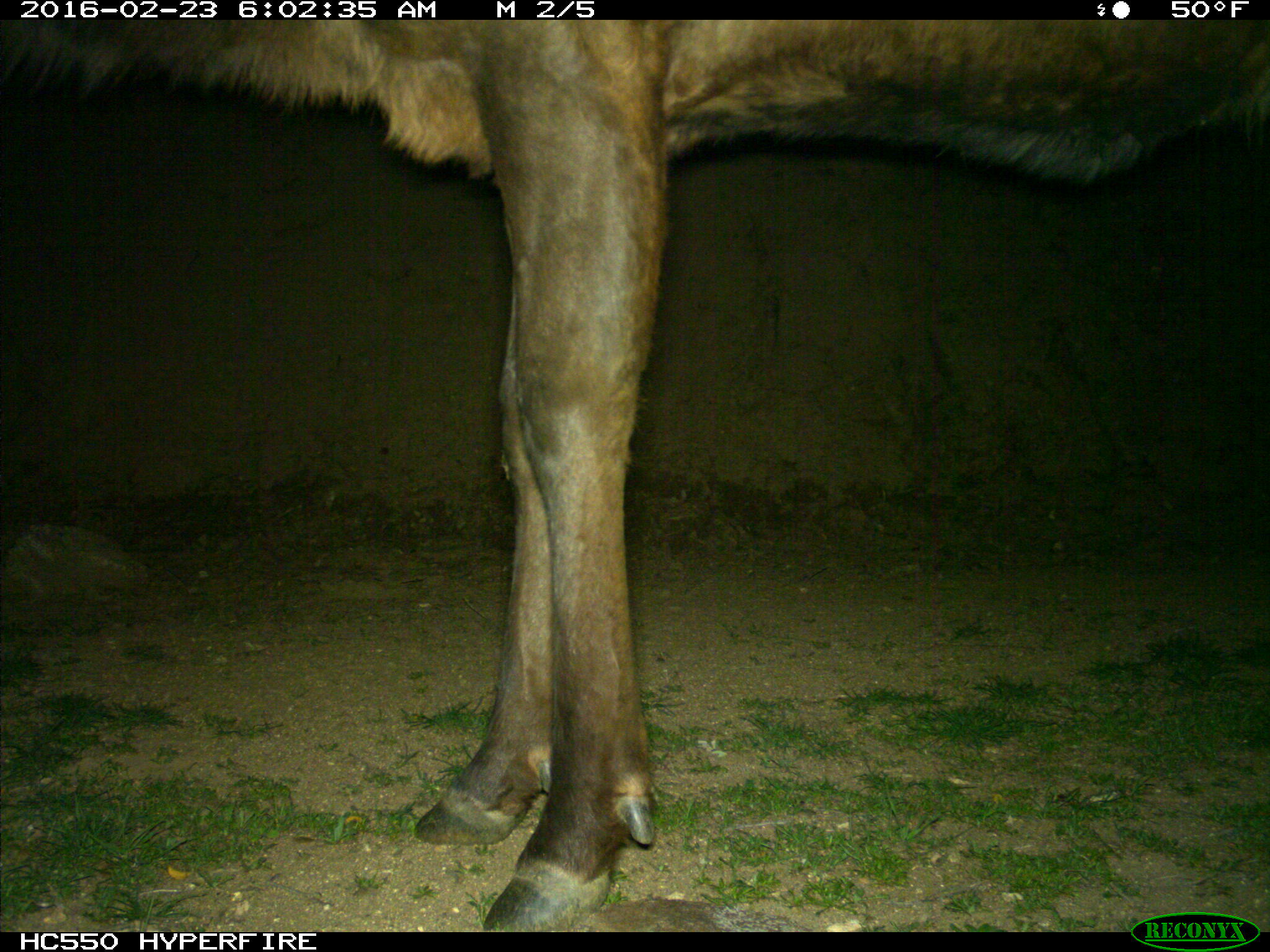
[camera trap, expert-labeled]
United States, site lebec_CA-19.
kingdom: Animalia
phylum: Chordata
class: Mammalia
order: Artiodactyla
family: Cervidae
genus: Cervus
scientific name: Cervus canadensis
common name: elk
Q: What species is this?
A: Cervus canadensis (elk).